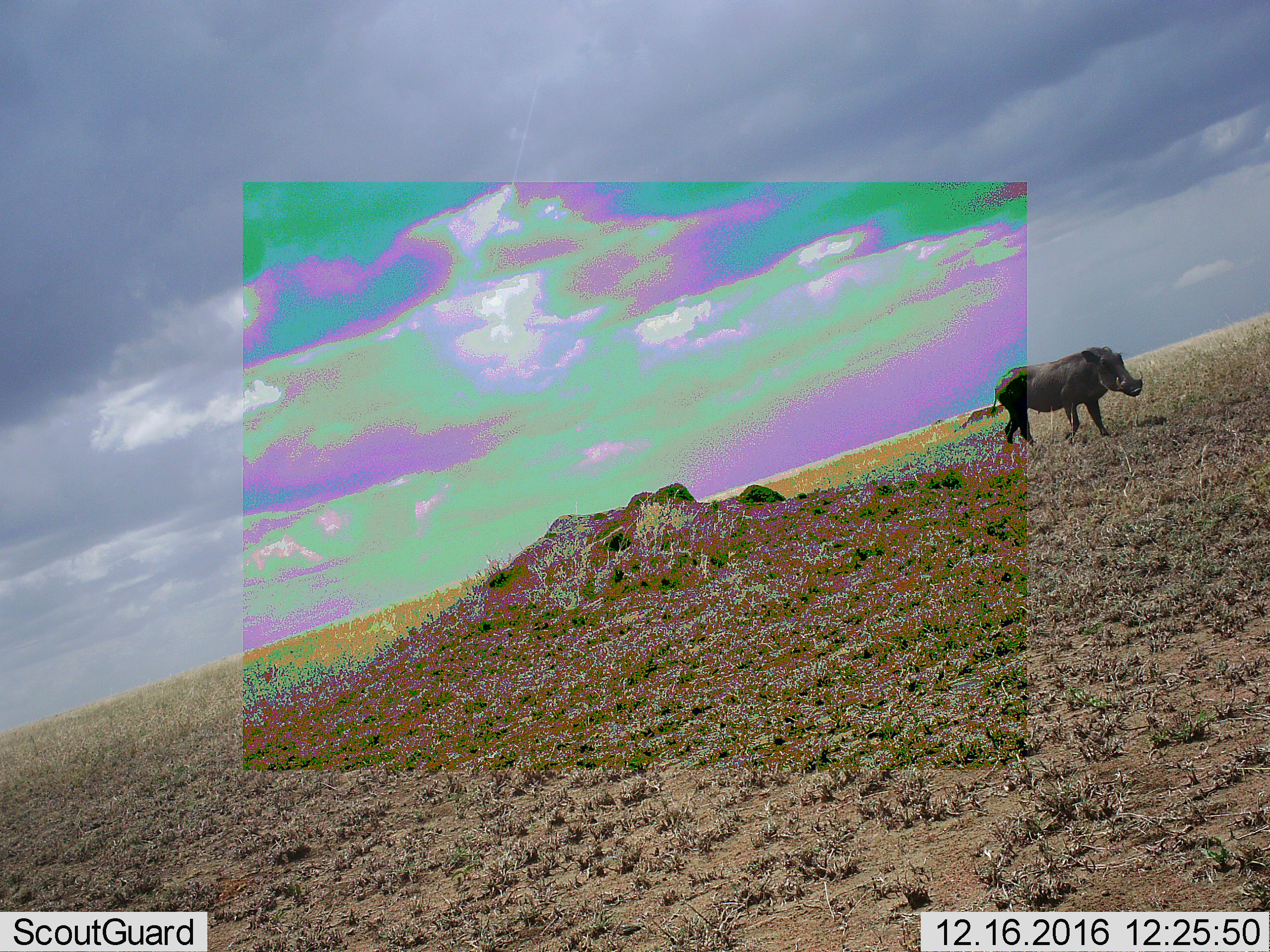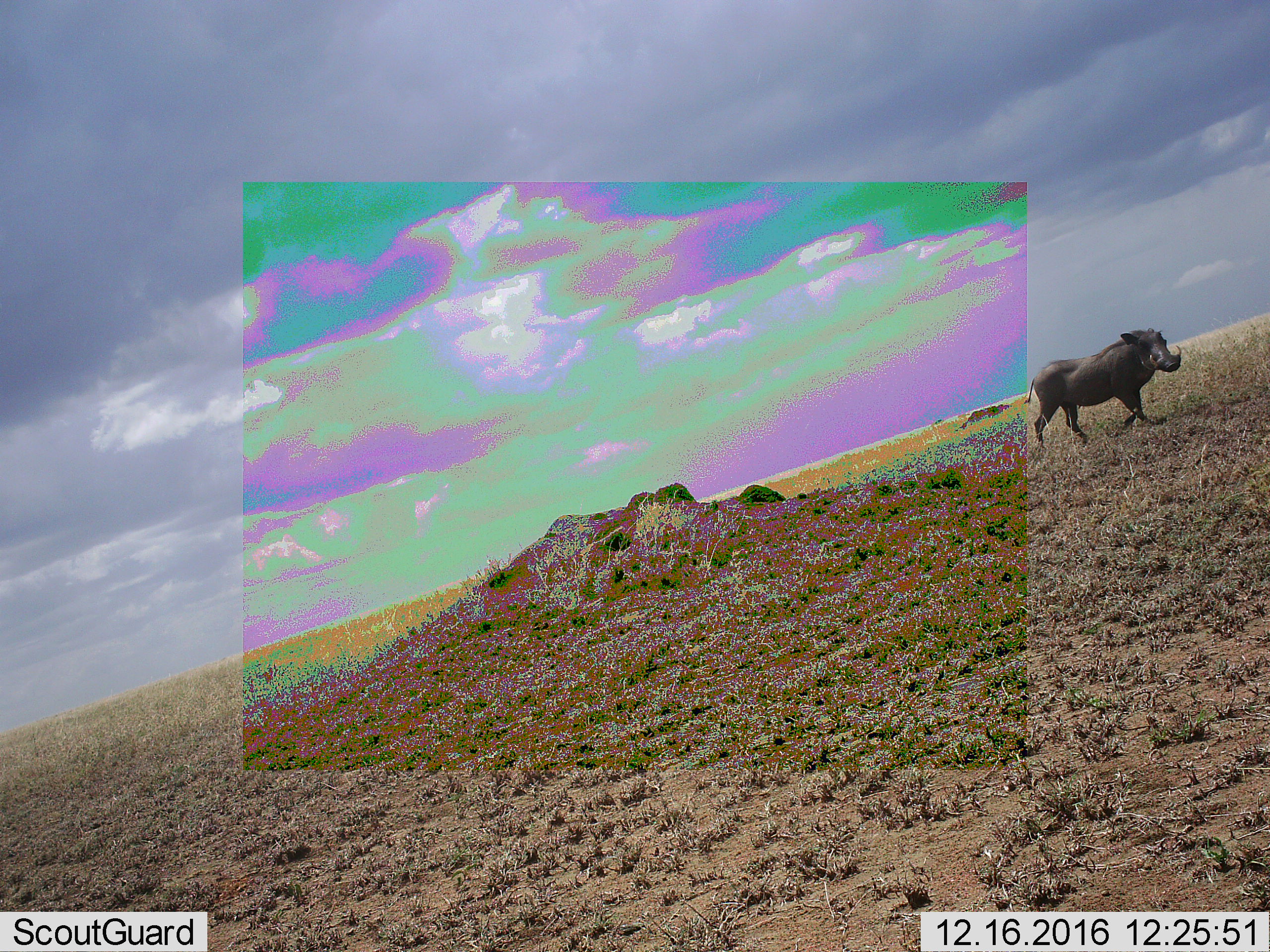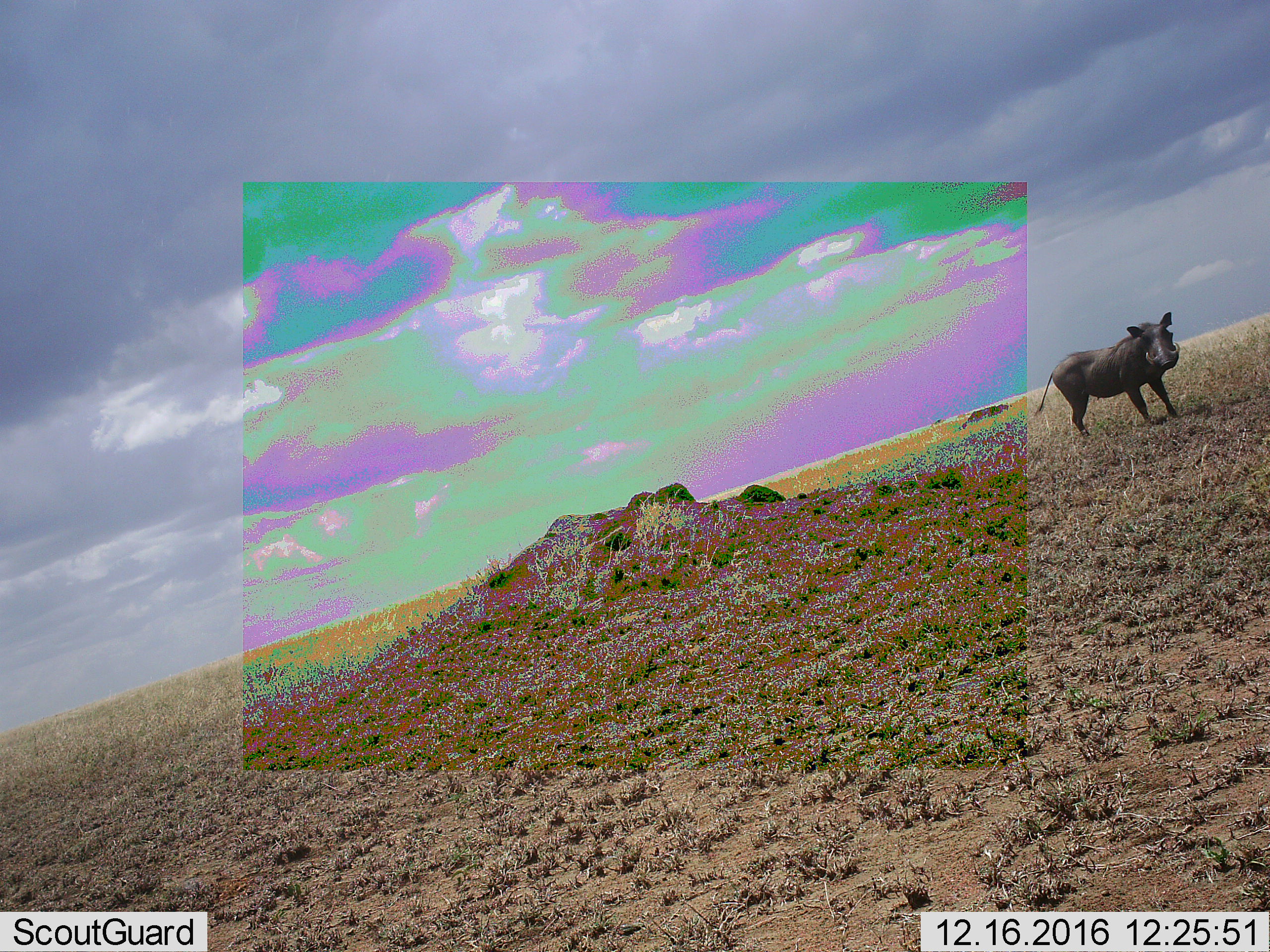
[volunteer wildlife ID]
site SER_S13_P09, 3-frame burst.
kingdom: Animalia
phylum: Chordata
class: Mammalia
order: Artiodactyla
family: Suidae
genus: Phacochoerus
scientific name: Phacochoerus africanus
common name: warthog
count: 1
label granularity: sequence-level